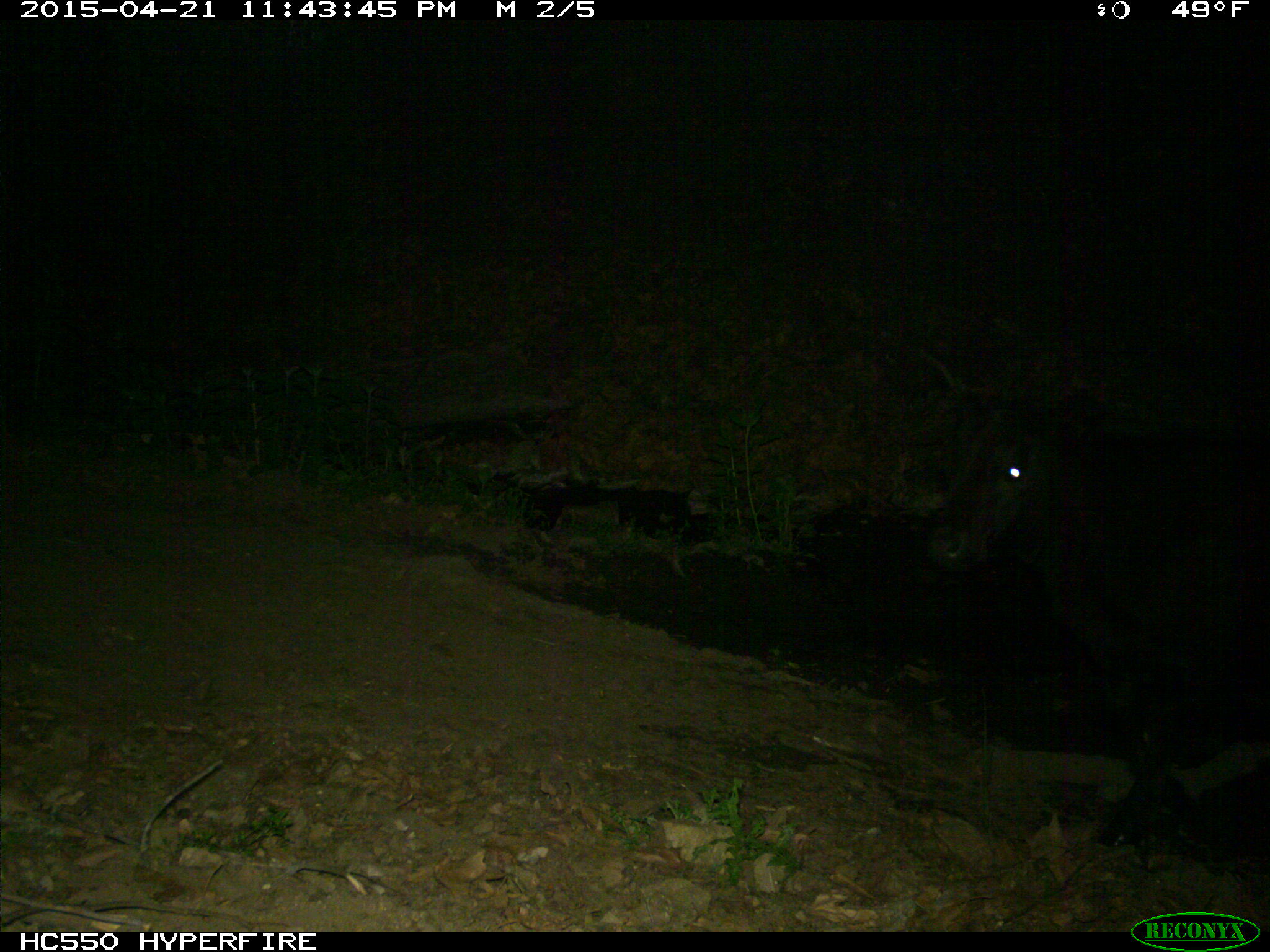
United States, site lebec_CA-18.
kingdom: Animalia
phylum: Chordata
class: Mammalia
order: Artiodactyla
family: Bovidae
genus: Bos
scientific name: Bos taurus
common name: domestic cow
Bos taurus (domestic cow).